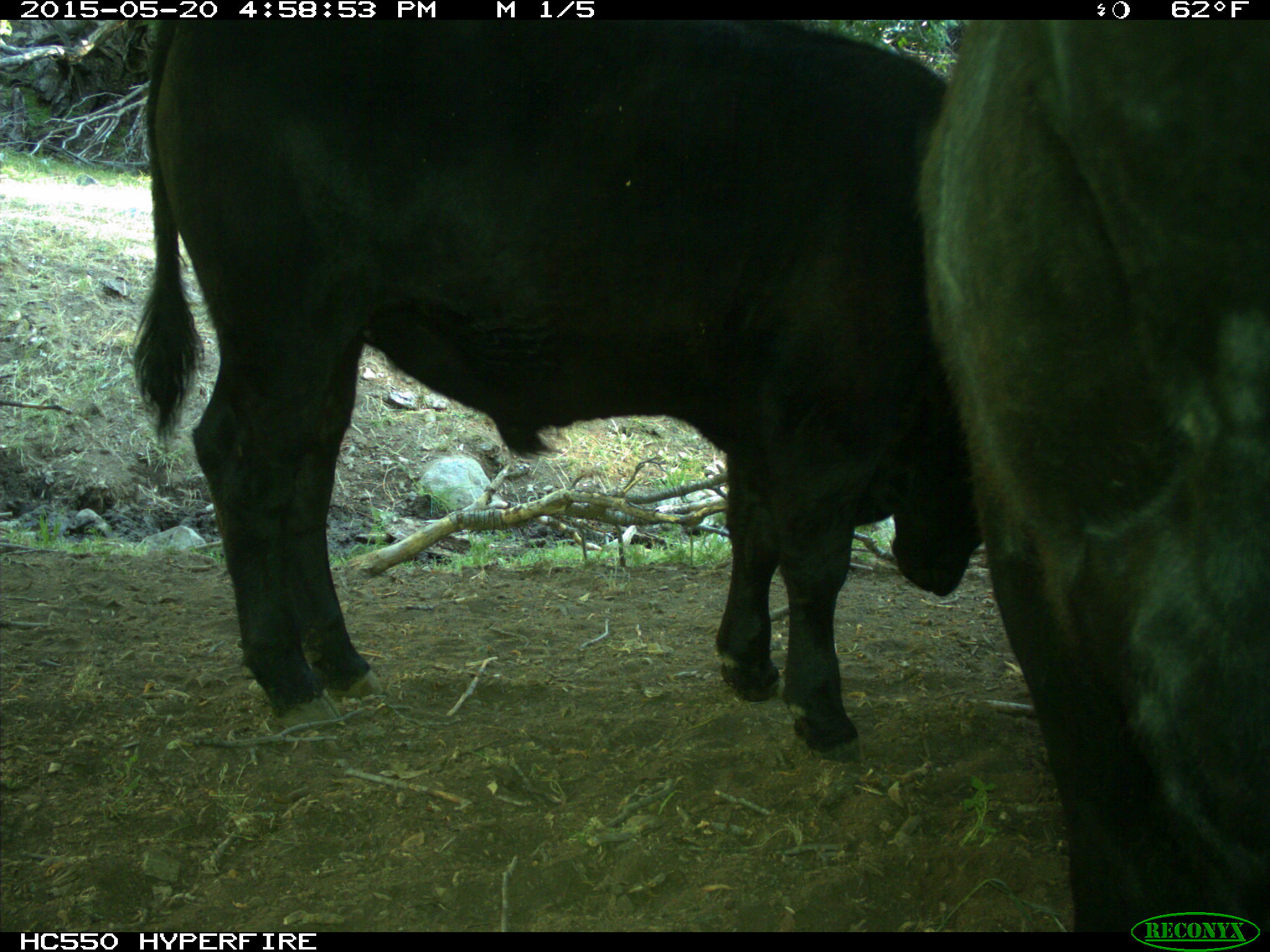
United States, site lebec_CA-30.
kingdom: Animalia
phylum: Chordata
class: Mammalia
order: Artiodactyla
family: Bovidae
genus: Bos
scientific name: Bos taurus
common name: domestic cow